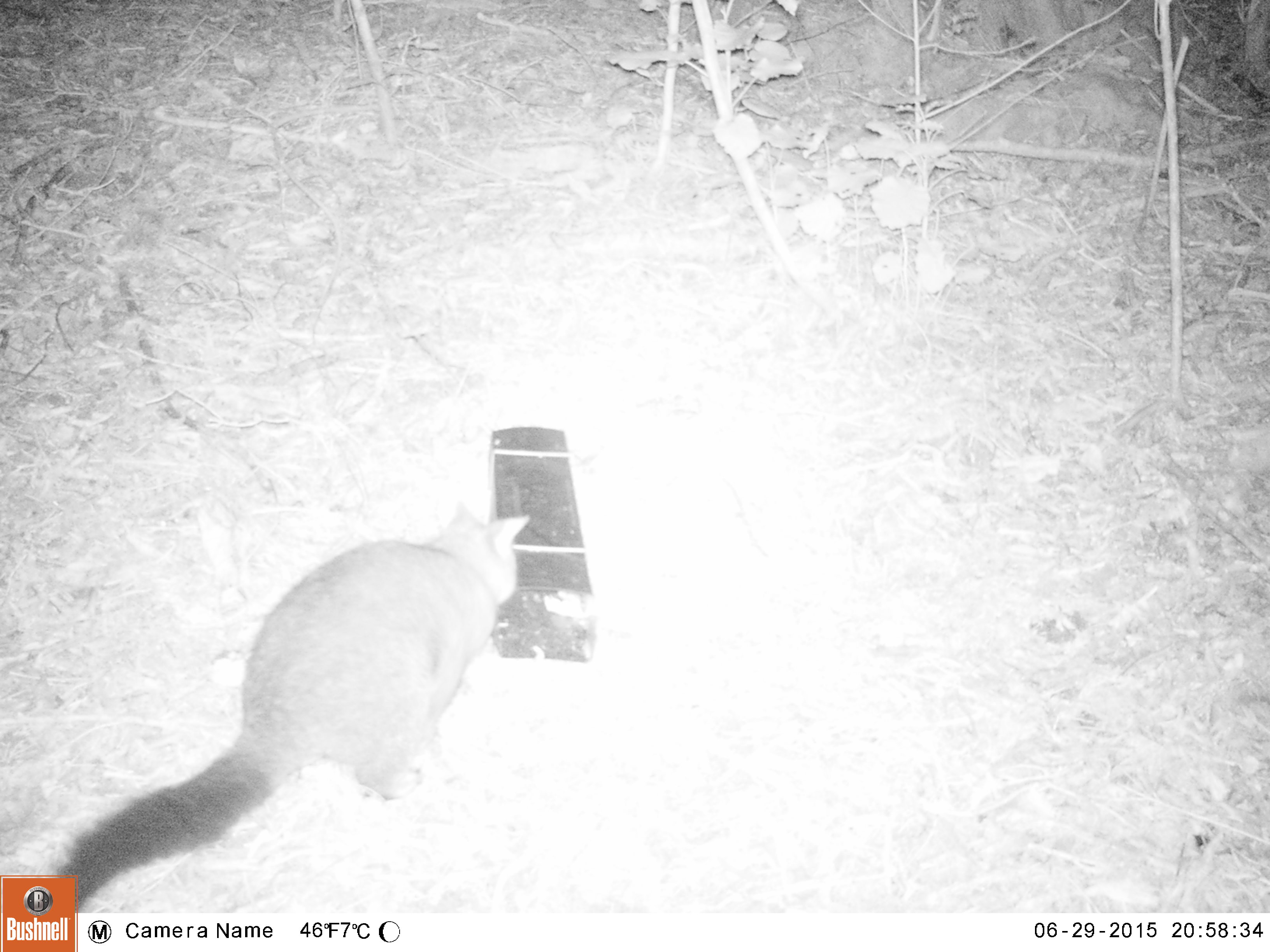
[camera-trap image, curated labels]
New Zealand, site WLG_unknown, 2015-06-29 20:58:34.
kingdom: Animalia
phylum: Chordata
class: Mammalia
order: Diprotodontia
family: Phalangeridae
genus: Trichosurus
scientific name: Trichosurus vulpecula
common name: common brushtail possum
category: possum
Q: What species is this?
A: Possum (common brushtail possum) (Trichosurus vulpecula).